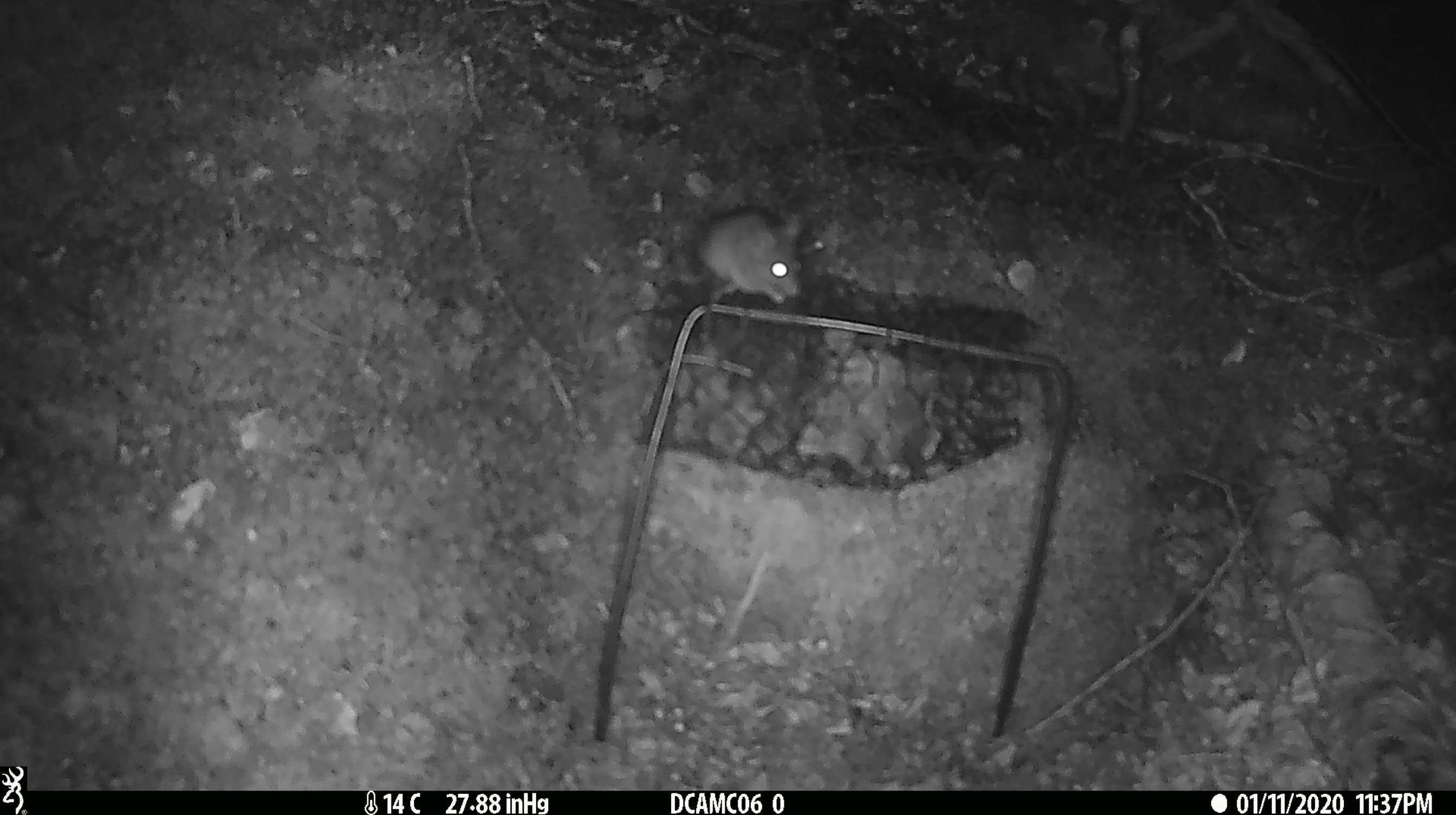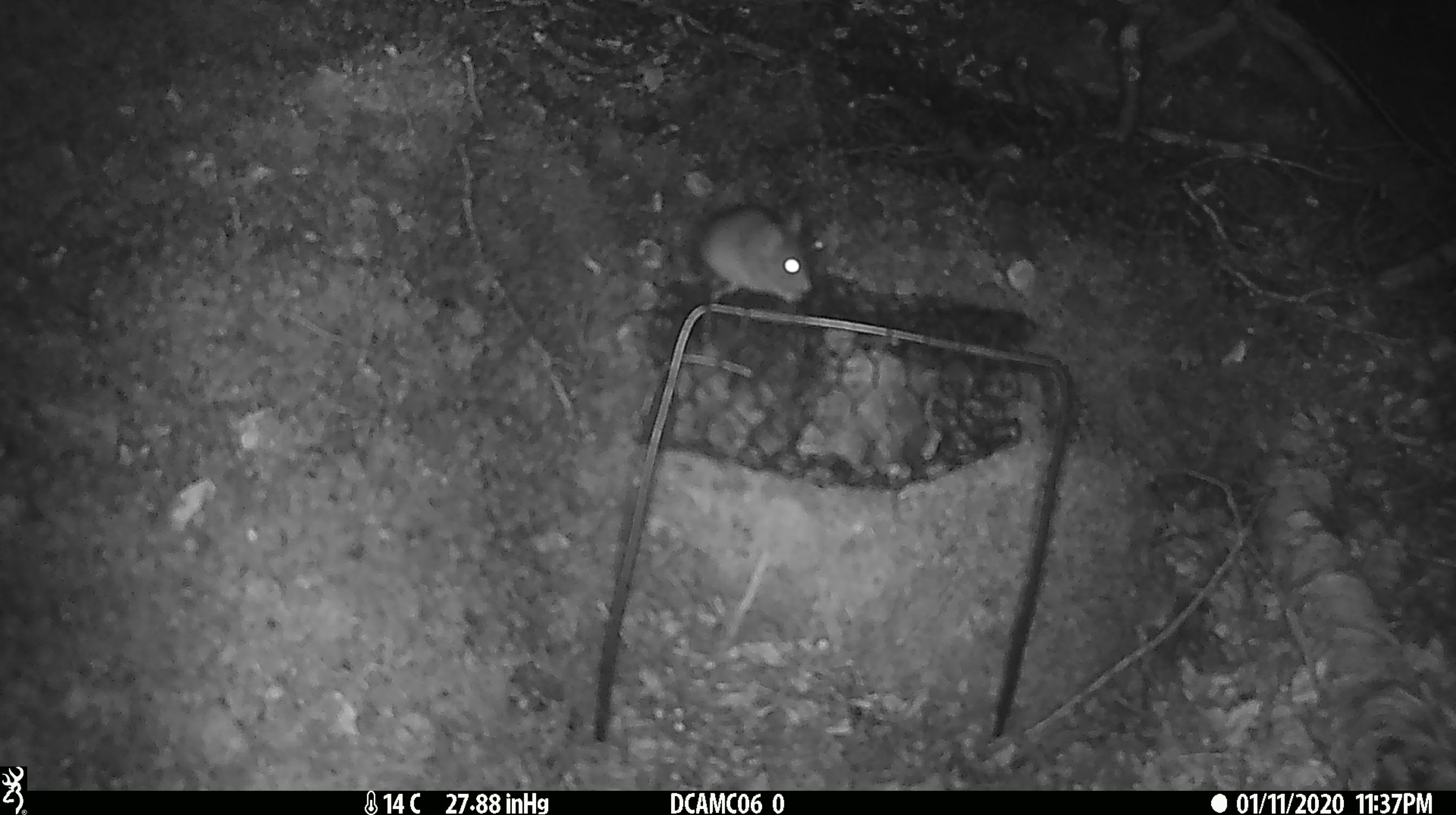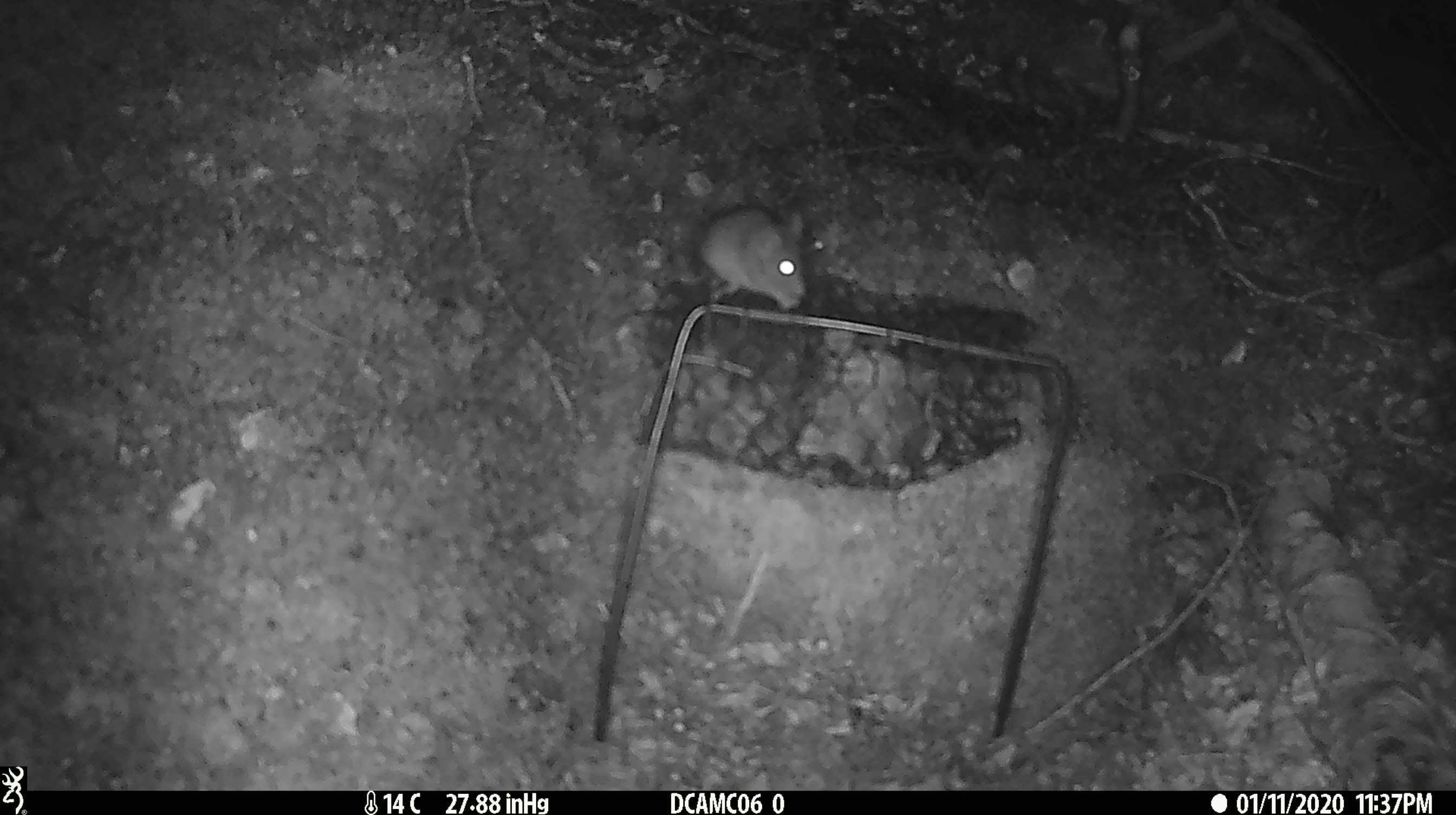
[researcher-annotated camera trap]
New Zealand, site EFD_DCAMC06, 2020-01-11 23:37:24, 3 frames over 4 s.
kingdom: Animalia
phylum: Chordata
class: Mammalia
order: Rodentia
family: Muridae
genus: Mus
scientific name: Mus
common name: mouse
Mouse (Mus).